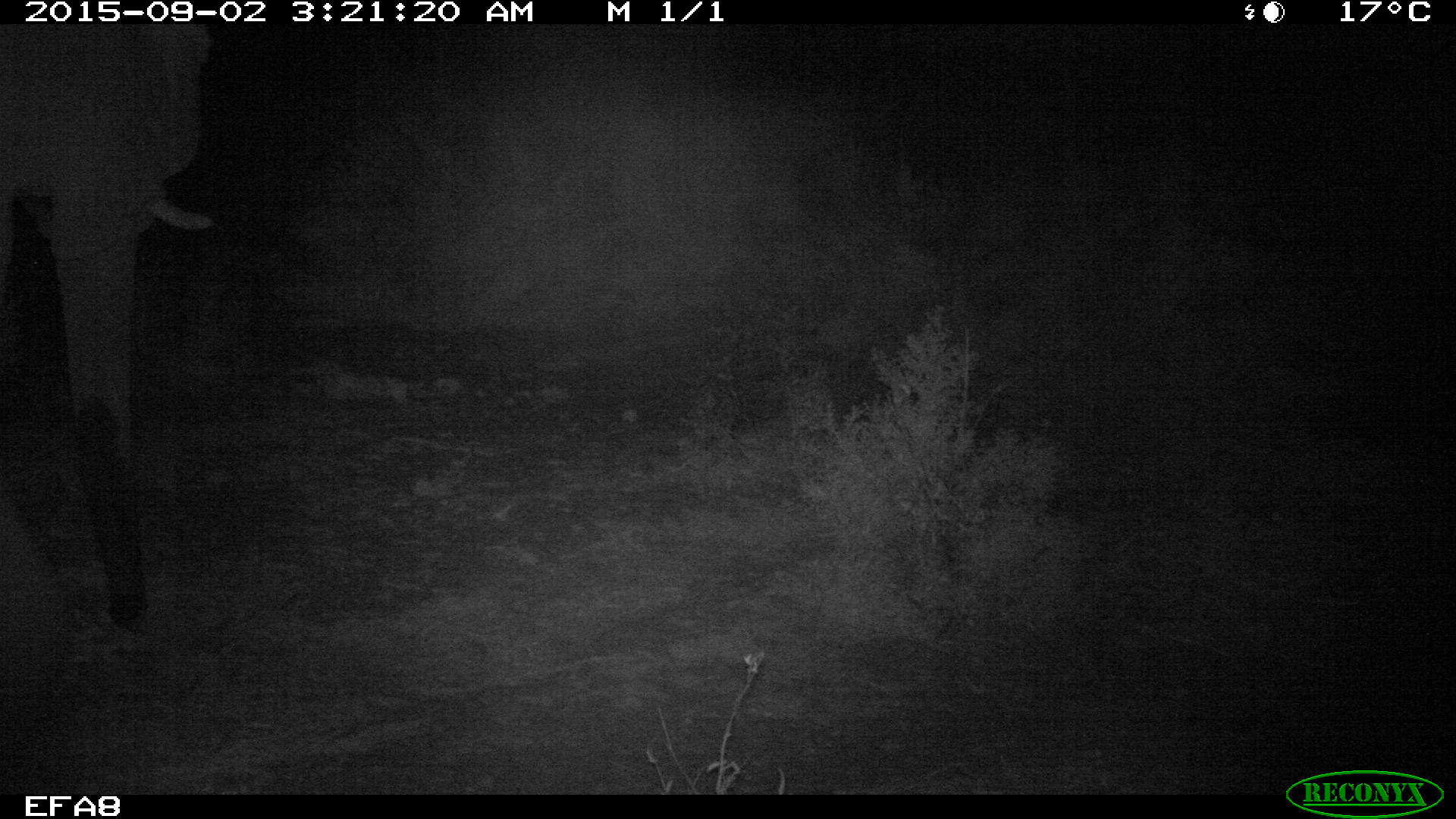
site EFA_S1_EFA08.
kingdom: Animalia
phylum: Chordata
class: Mammalia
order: Proboscidea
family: Elephantidae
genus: Loxodonta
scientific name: Loxodonta africana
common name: african bush elephant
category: elephant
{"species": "elephant (african bush elephant) (Loxodonta africana)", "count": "1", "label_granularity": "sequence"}